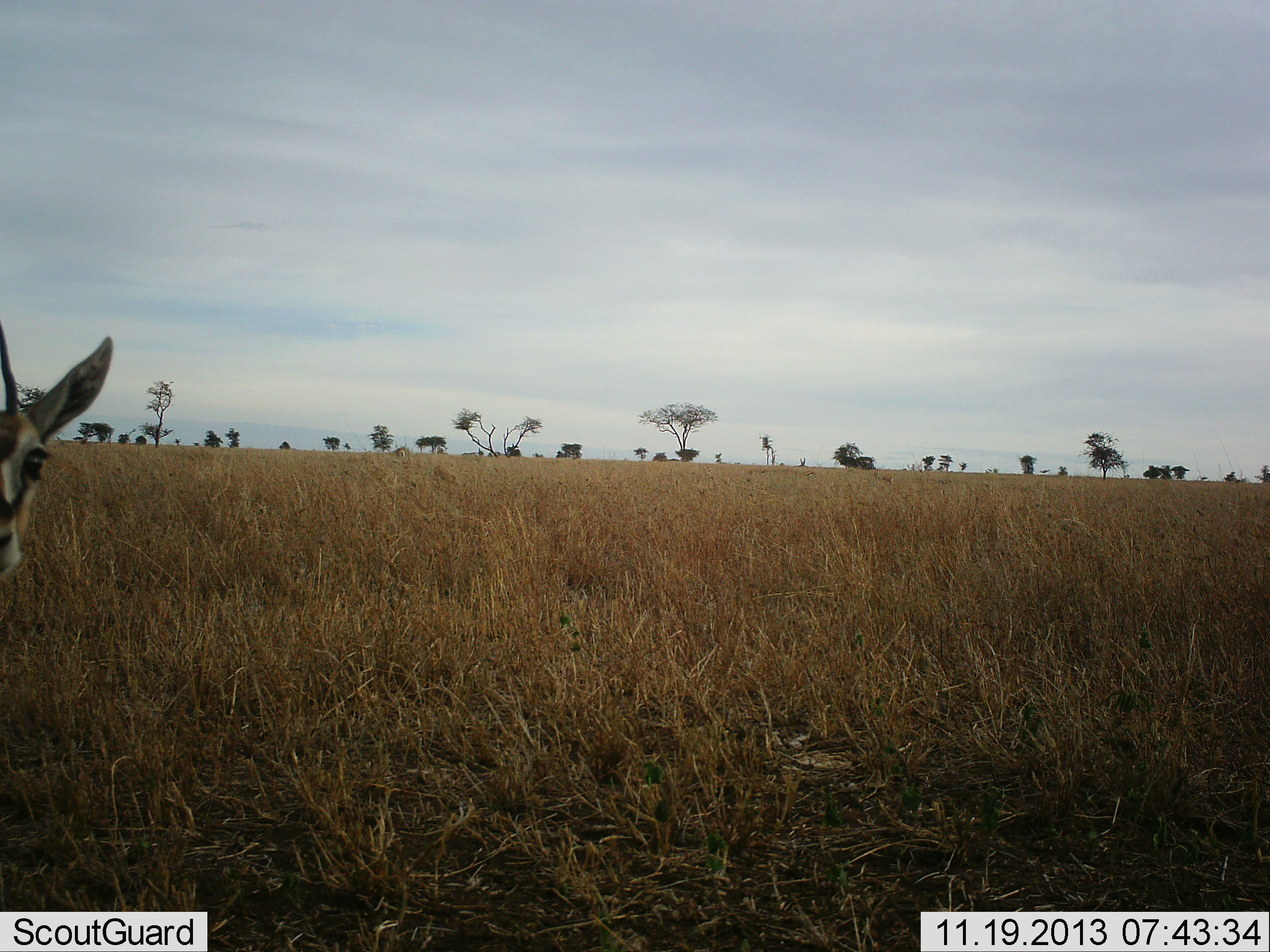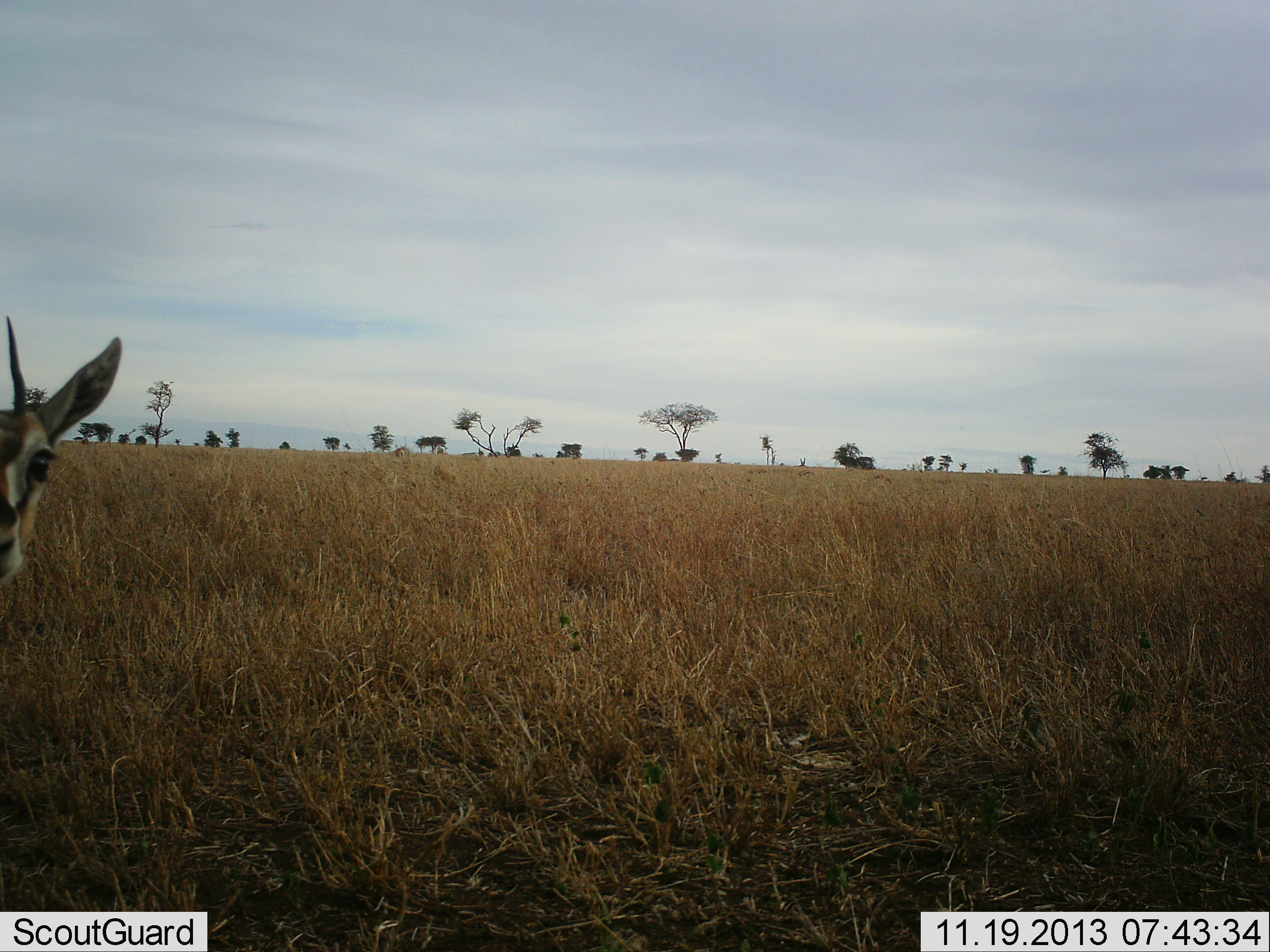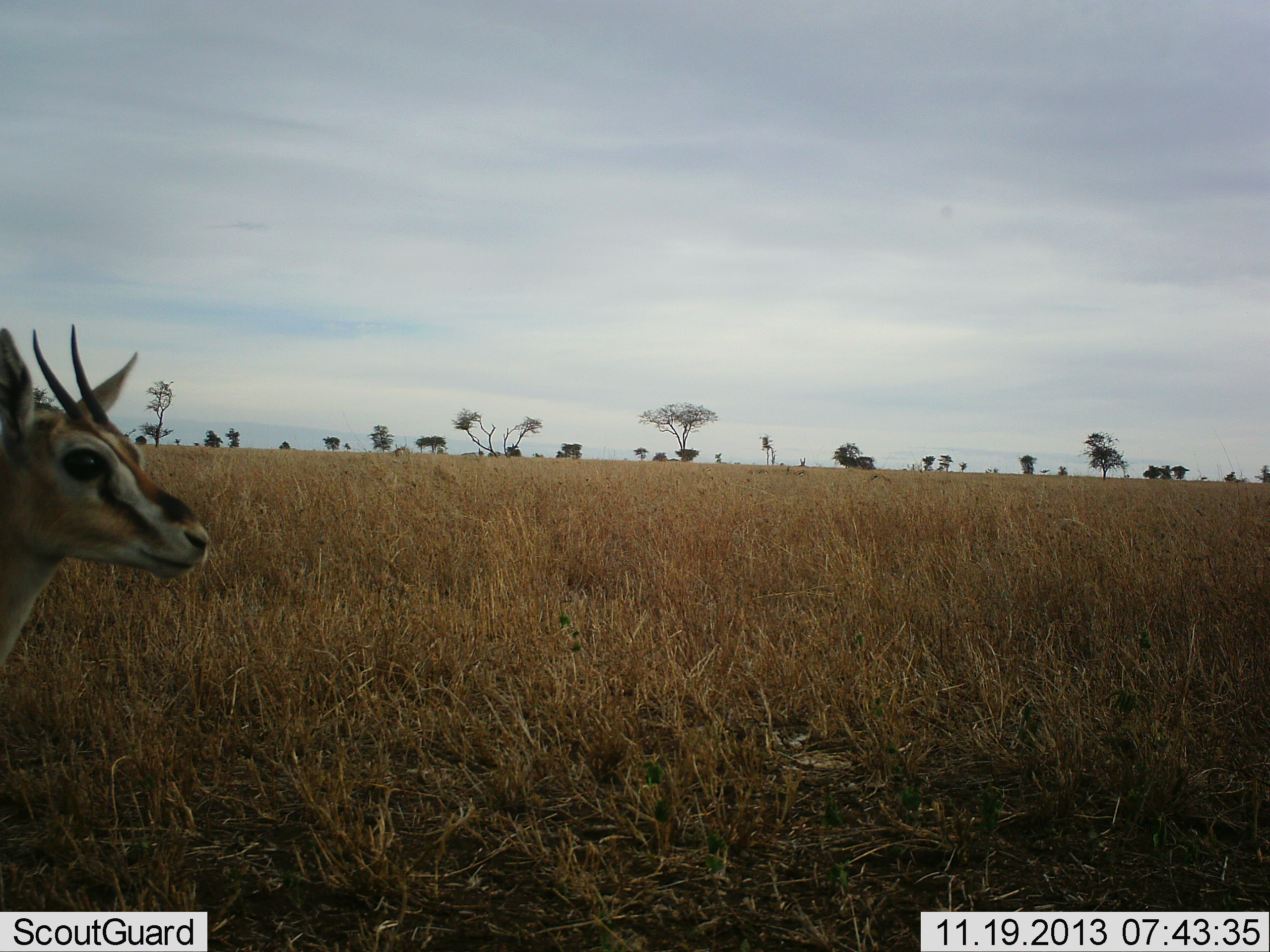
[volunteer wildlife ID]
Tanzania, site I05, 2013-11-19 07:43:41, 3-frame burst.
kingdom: Animalia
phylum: Chordata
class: Mammalia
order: Artiodactyla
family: Bovidae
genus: Eudorcas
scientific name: Eudorcas thomsonii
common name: thomson's gazelle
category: gazellethomsons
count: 1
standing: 100%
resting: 0%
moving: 10%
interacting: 0%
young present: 0%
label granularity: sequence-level